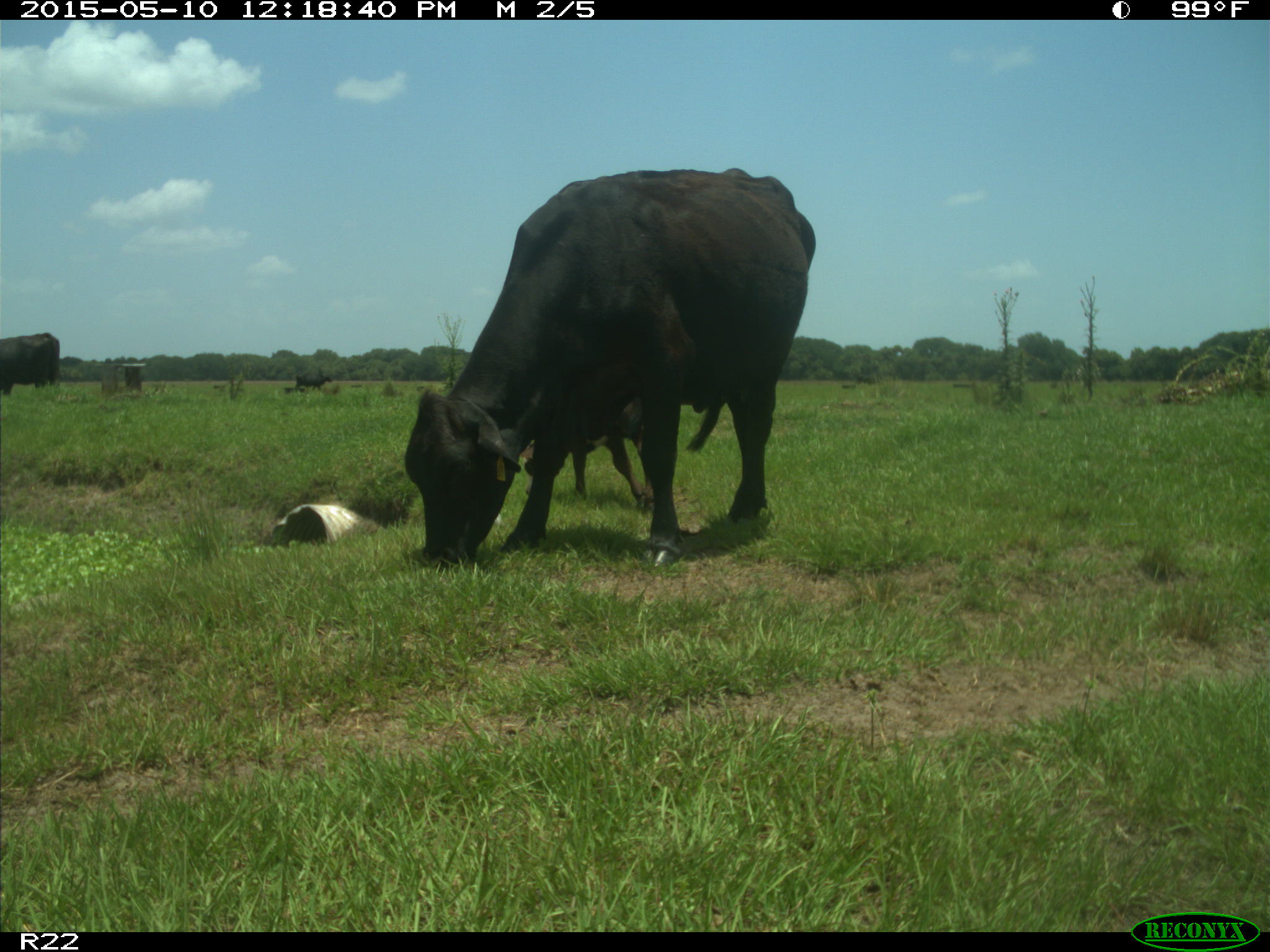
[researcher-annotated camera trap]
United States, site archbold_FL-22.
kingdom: Animalia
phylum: Chordata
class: Mammalia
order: Artiodactyla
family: Bovidae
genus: Bos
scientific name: Bos taurus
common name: domestic cow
Bos taurus (domestic cow).